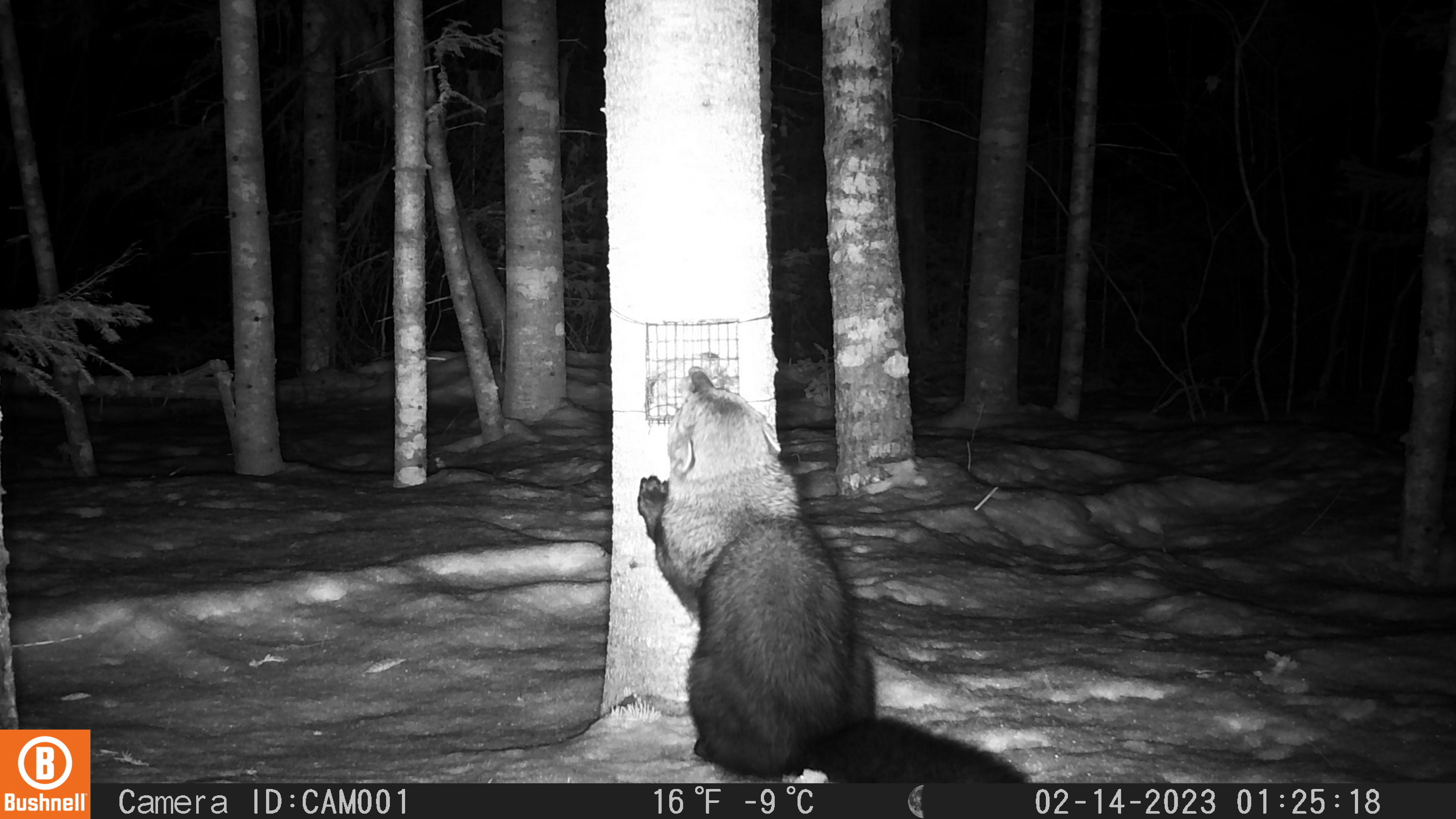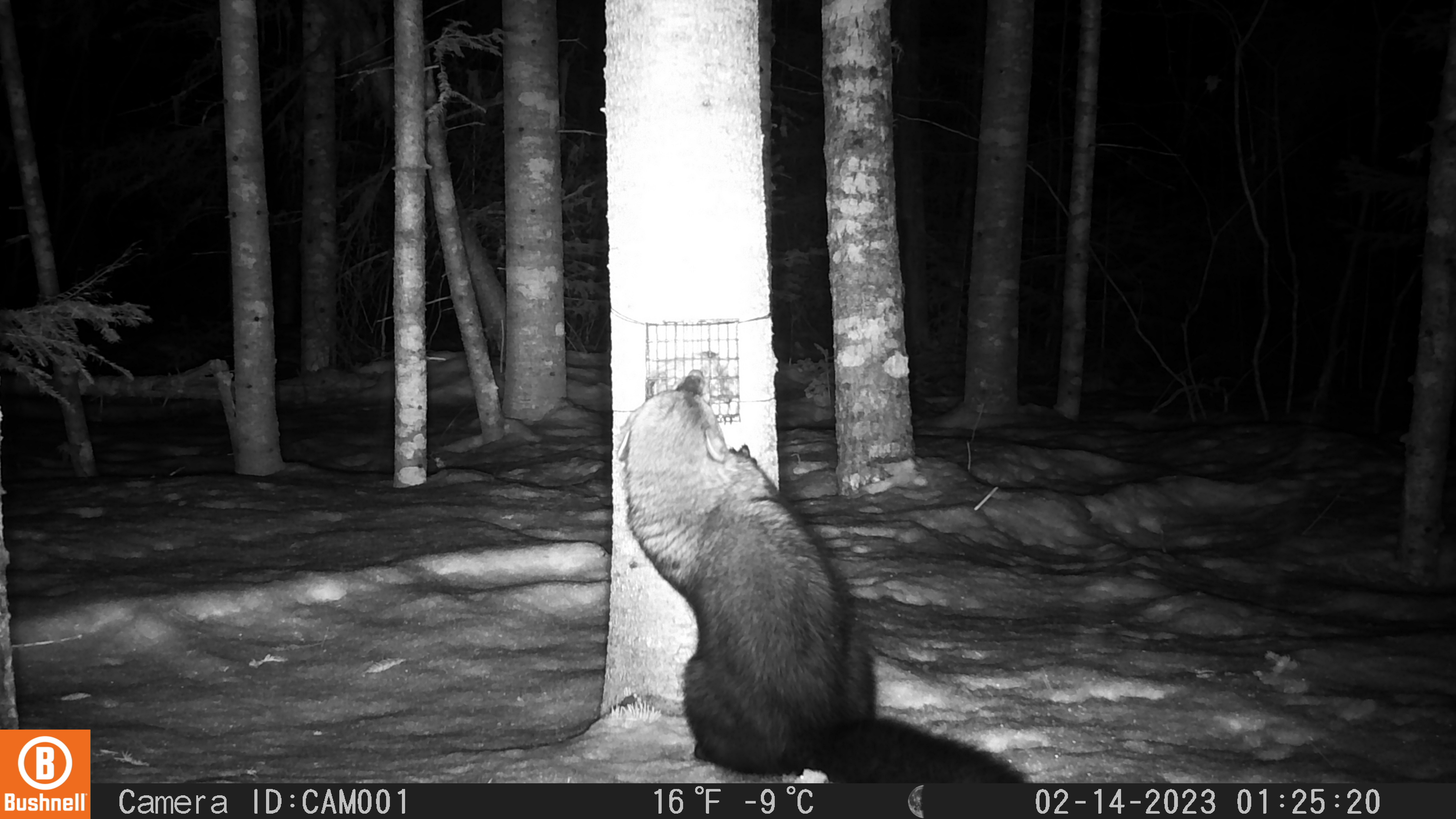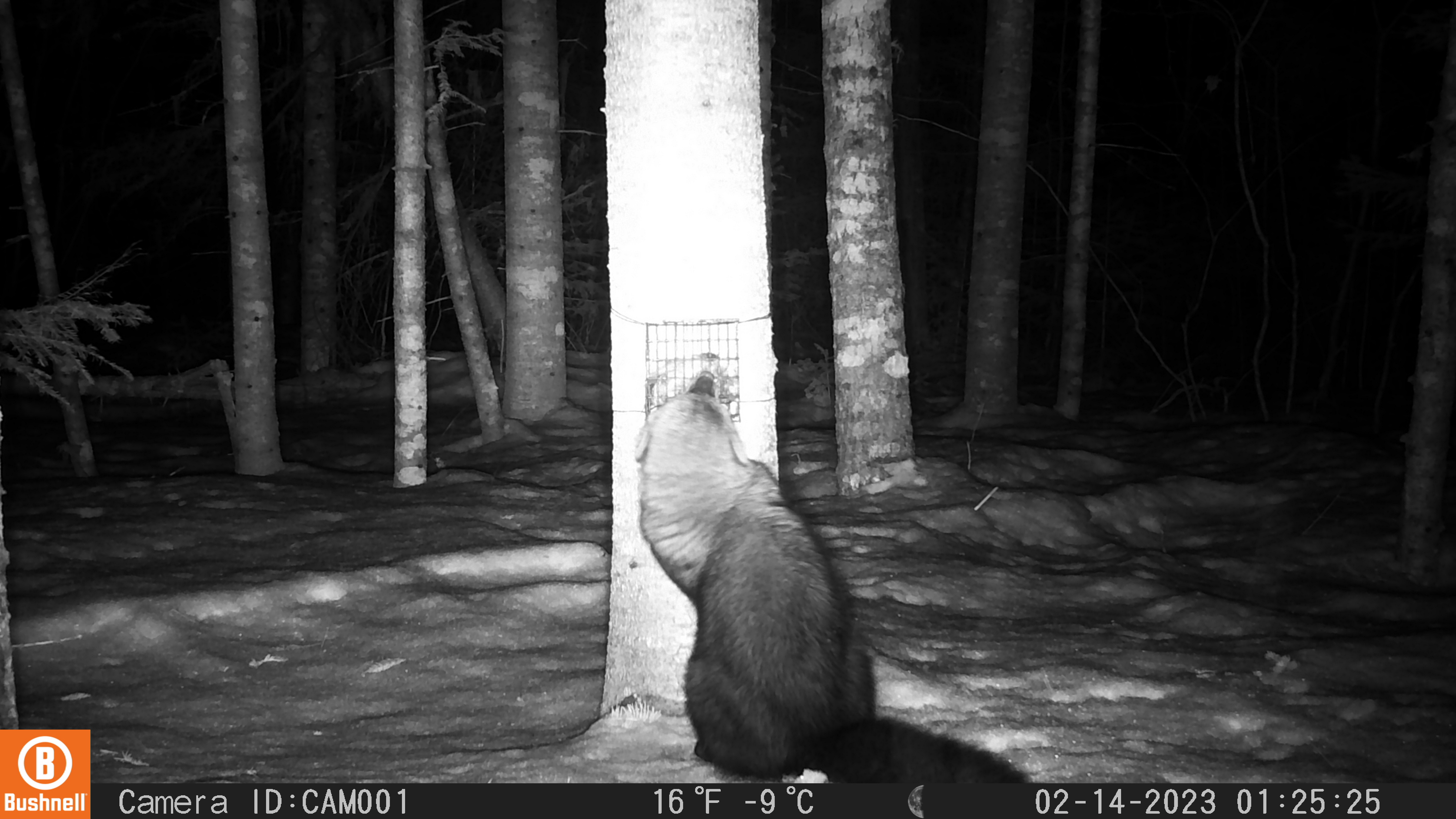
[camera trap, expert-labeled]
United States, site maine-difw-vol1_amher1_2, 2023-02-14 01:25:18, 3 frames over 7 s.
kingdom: Animalia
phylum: Chordata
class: Mammalia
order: Carnivora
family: Mustelidae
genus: Pekania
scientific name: Pekania pennanti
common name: fisher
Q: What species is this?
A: Fisher (Pekania pennanti).